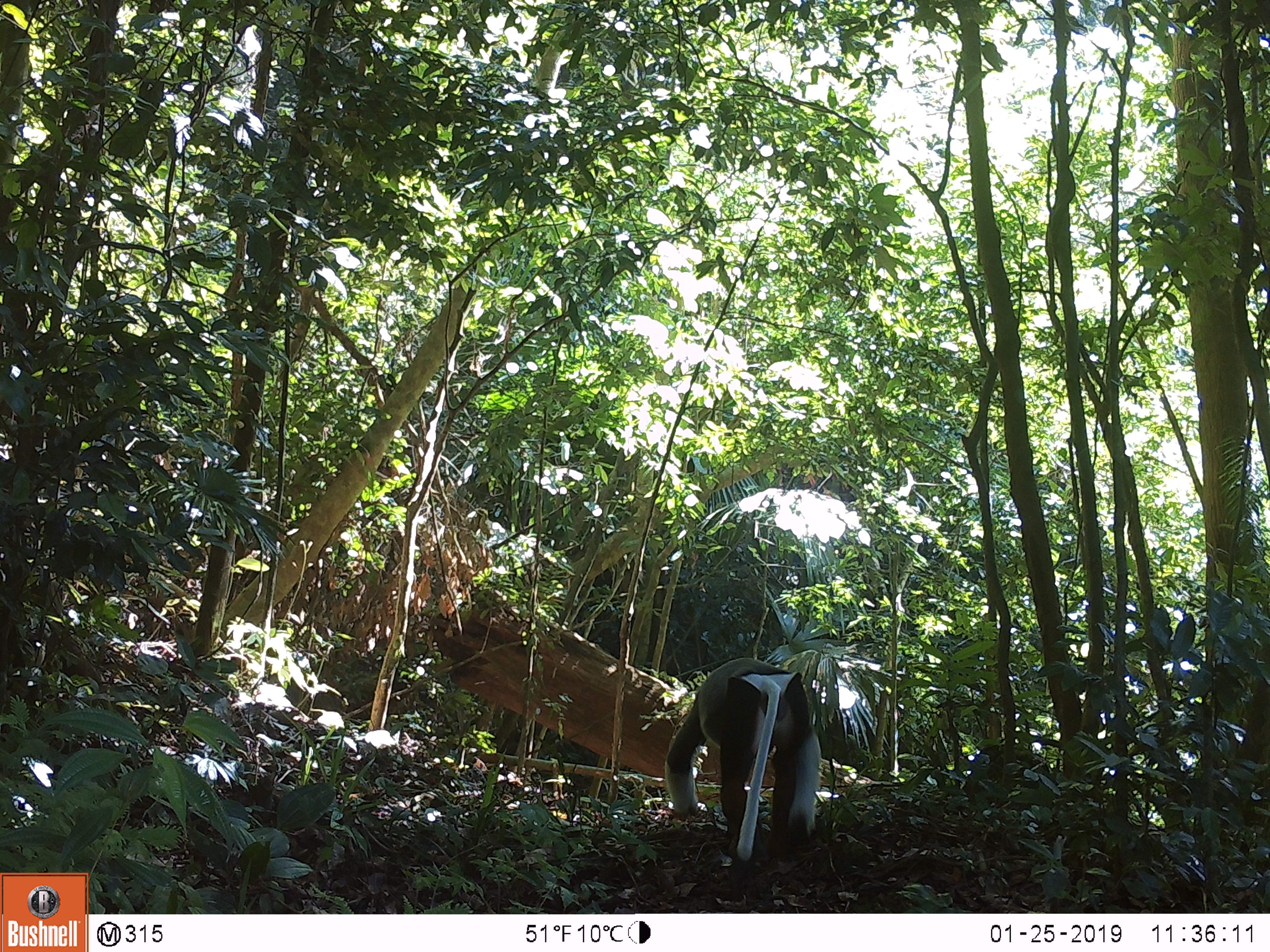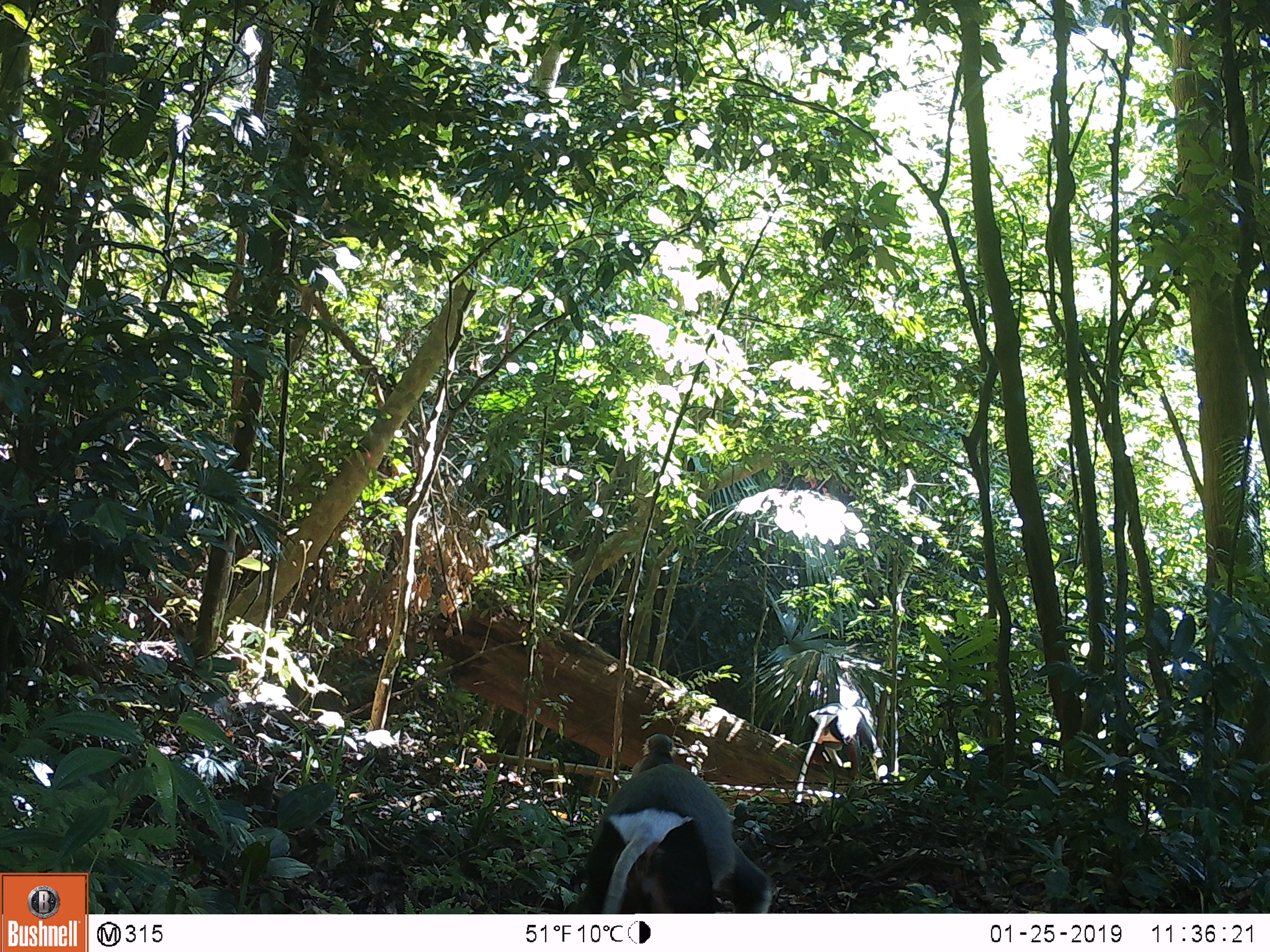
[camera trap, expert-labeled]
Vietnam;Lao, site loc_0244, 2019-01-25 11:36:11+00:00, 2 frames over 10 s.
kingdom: Animalia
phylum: Chordata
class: Mammalia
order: Primates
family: Cercopithecidae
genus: Pygathrix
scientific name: Pygathrix nemaeus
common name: red-shanked douc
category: red shanked douc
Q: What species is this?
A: Red shanked douc (red-shanked douc) (Pygathrix nemaeus).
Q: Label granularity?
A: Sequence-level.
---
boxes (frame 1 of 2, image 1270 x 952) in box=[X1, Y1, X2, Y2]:
red shanked douc: box=[663, 657, 822, 900]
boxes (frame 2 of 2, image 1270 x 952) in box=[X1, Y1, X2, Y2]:
red shanked douc: box=[565, 763, 776, 913]; box=[630, 732, 676, 777]